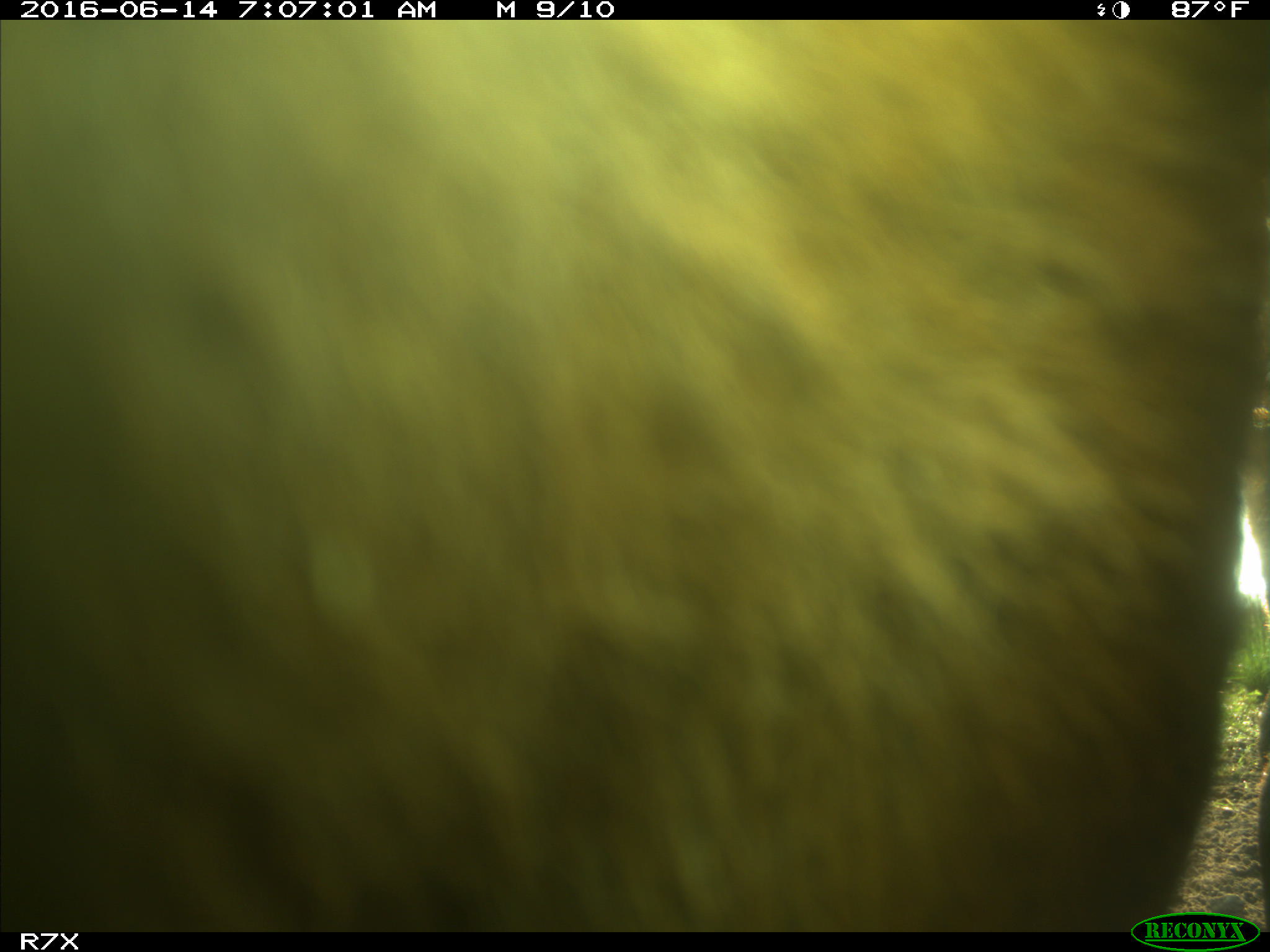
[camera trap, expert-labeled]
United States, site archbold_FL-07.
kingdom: Animalia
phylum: Chordata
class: Mammalia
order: Artiodactyla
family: Bovidae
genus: Bos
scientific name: Bos taurus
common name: domestic cow